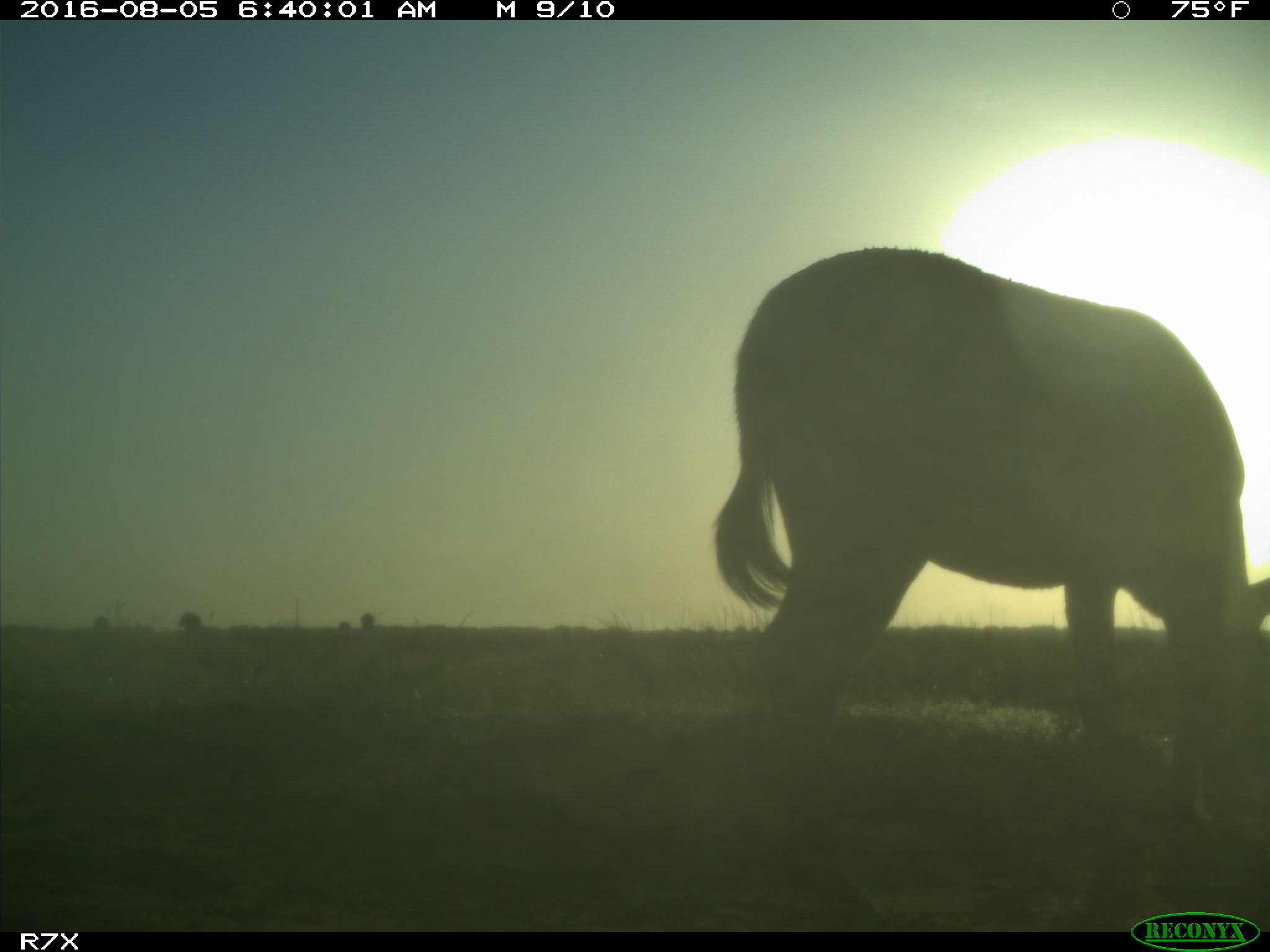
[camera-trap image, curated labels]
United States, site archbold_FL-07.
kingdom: Animalia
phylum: Chordata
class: Mammalia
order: Perissodactyla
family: Equidae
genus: Equus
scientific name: Equus africanus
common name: african wild ass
Equus africanus (african wild ass).